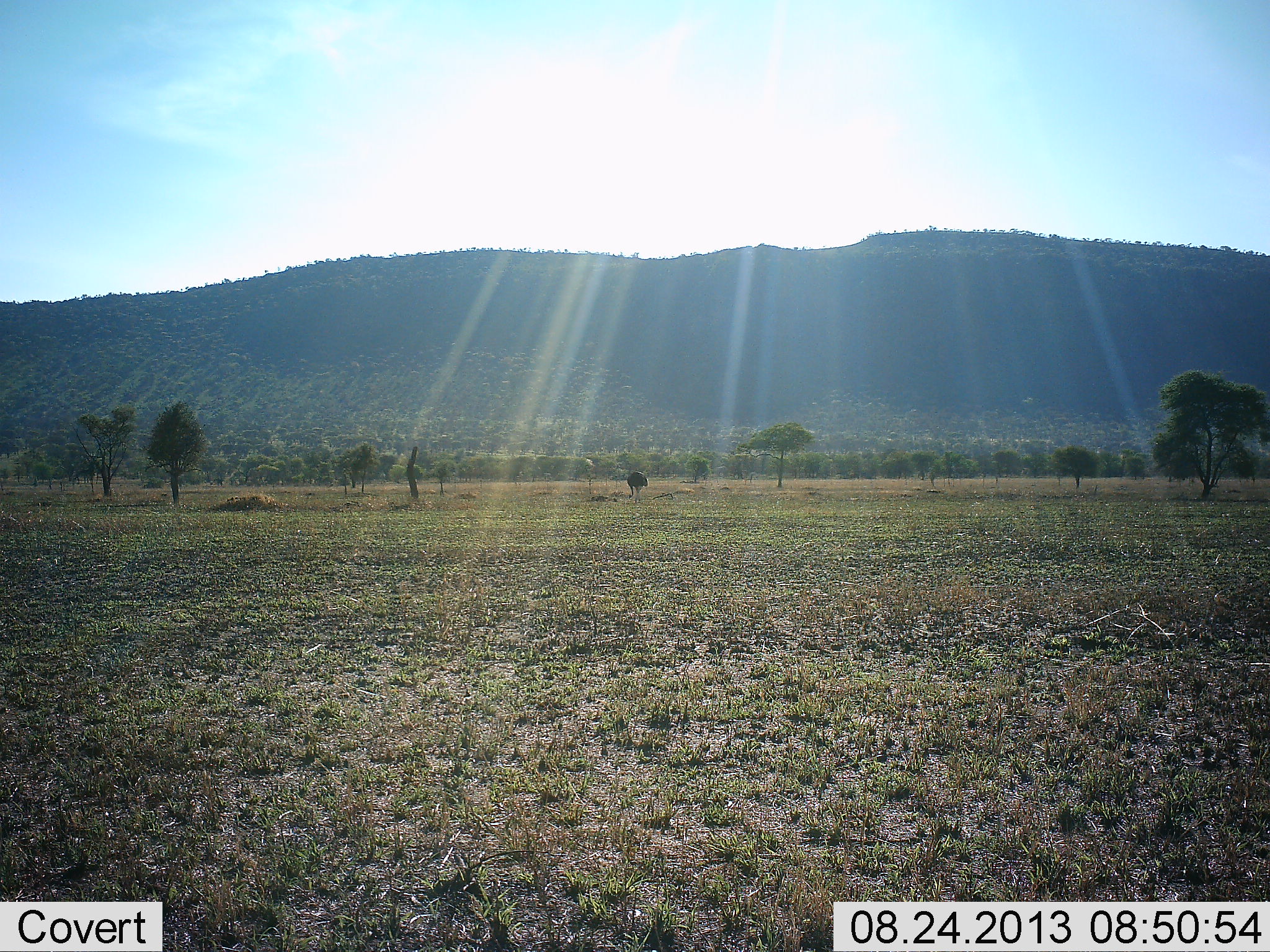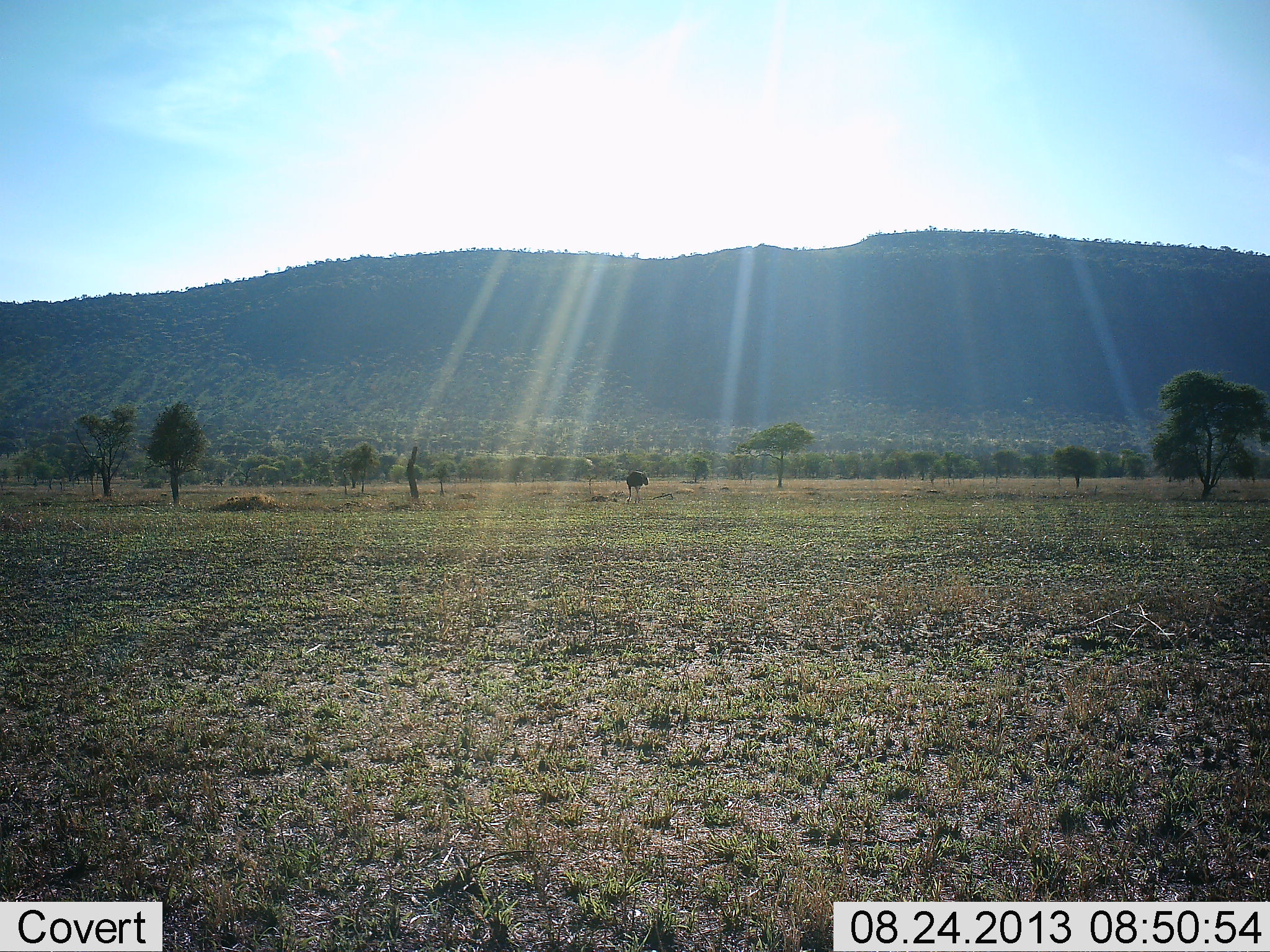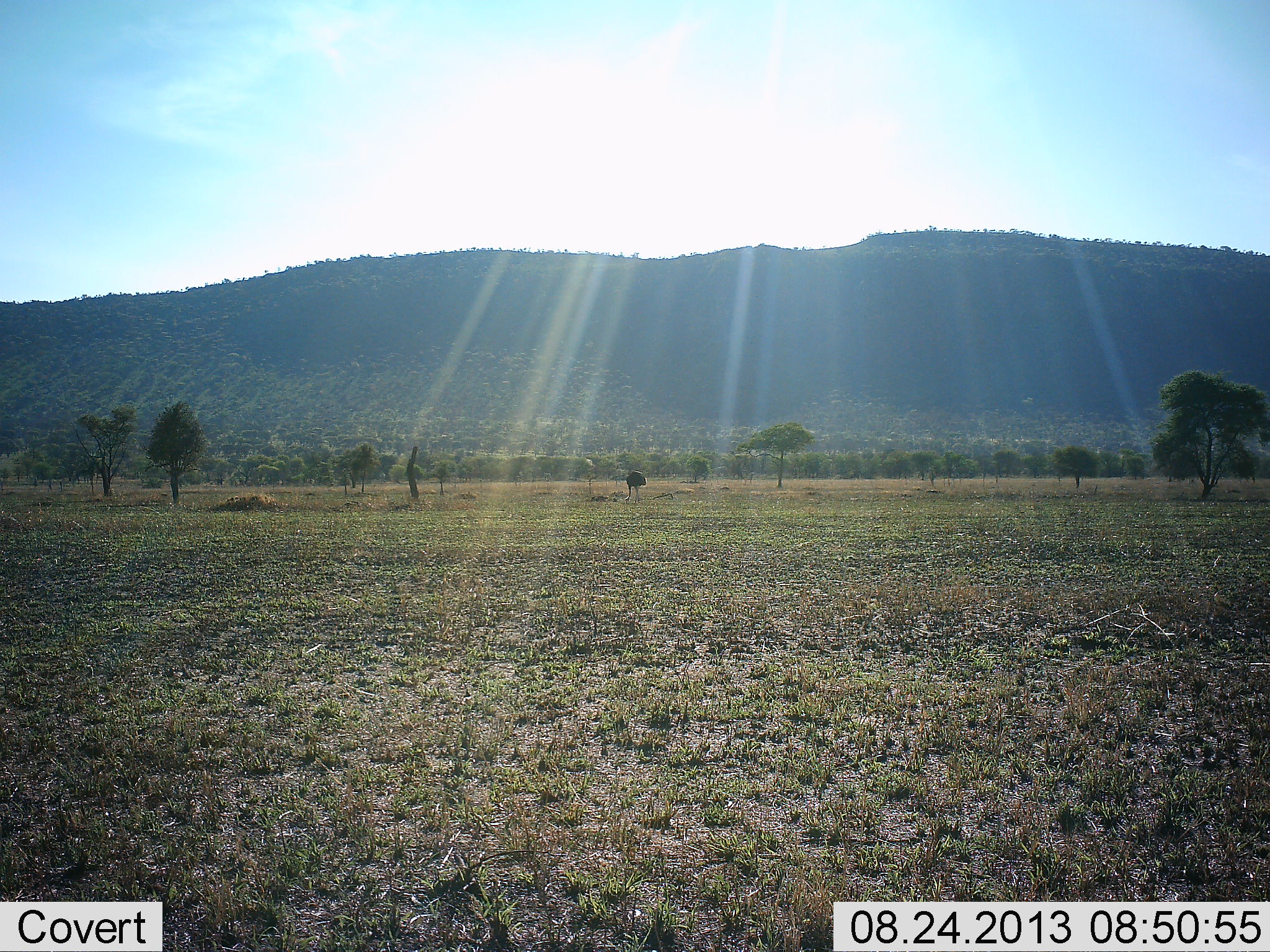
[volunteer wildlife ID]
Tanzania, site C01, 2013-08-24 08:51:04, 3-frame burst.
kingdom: Animalia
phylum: Chordata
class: Mammalia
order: Artiodactyla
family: Bovidae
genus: Connochaetes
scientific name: Connochaetes taurinus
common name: blue wildebeest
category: wildebeest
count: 1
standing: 92%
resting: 0%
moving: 8%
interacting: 0%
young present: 0%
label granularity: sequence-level